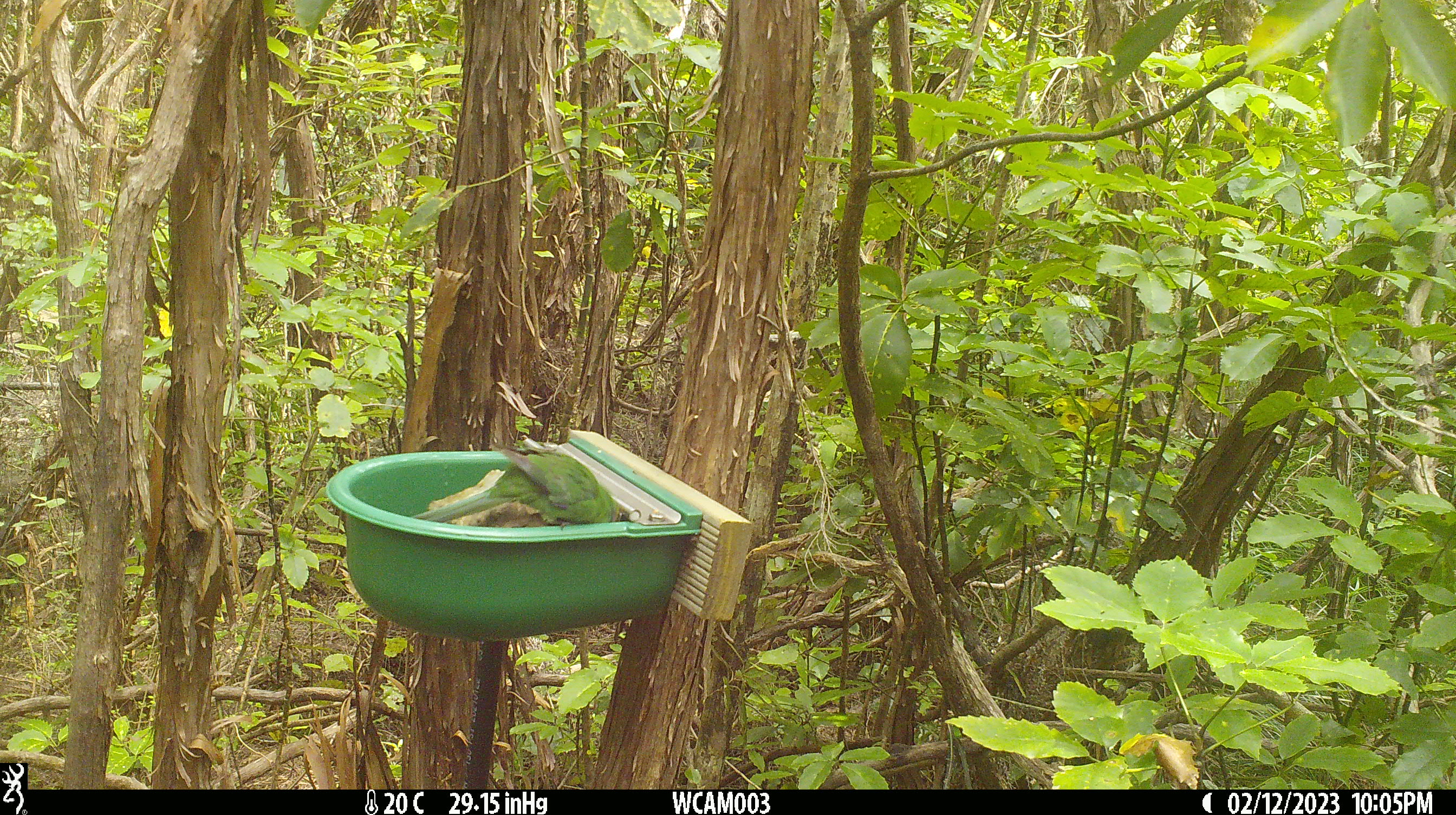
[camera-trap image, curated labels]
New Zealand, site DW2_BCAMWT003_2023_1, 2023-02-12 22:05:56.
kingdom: Animalia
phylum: Chordata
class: Aves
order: Psittaciformes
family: Psittaculidae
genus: Cyanoramphus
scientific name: Cyanoramphus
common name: parakeet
Parakeet (Cyanoramphus).